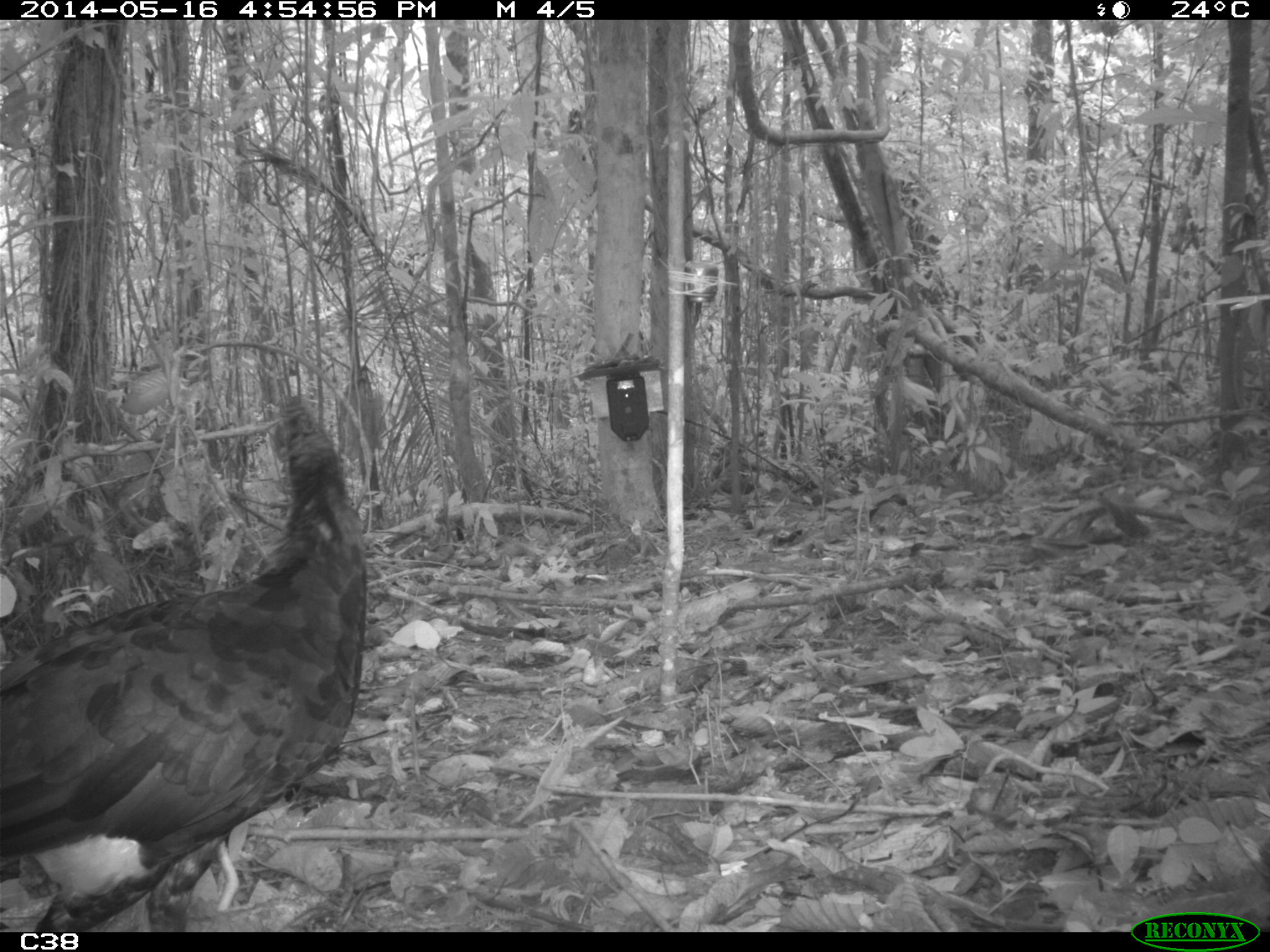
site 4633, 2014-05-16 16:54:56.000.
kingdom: Animalia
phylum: Chordata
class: Aves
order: Galliformes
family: Cracidae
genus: Crax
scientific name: Crax alector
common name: black curassow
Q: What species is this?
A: Crax alector (black curassow).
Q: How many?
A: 1.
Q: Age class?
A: Adult.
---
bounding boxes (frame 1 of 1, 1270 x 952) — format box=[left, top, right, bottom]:
crax alector: box=[0, 391, 368, 932]